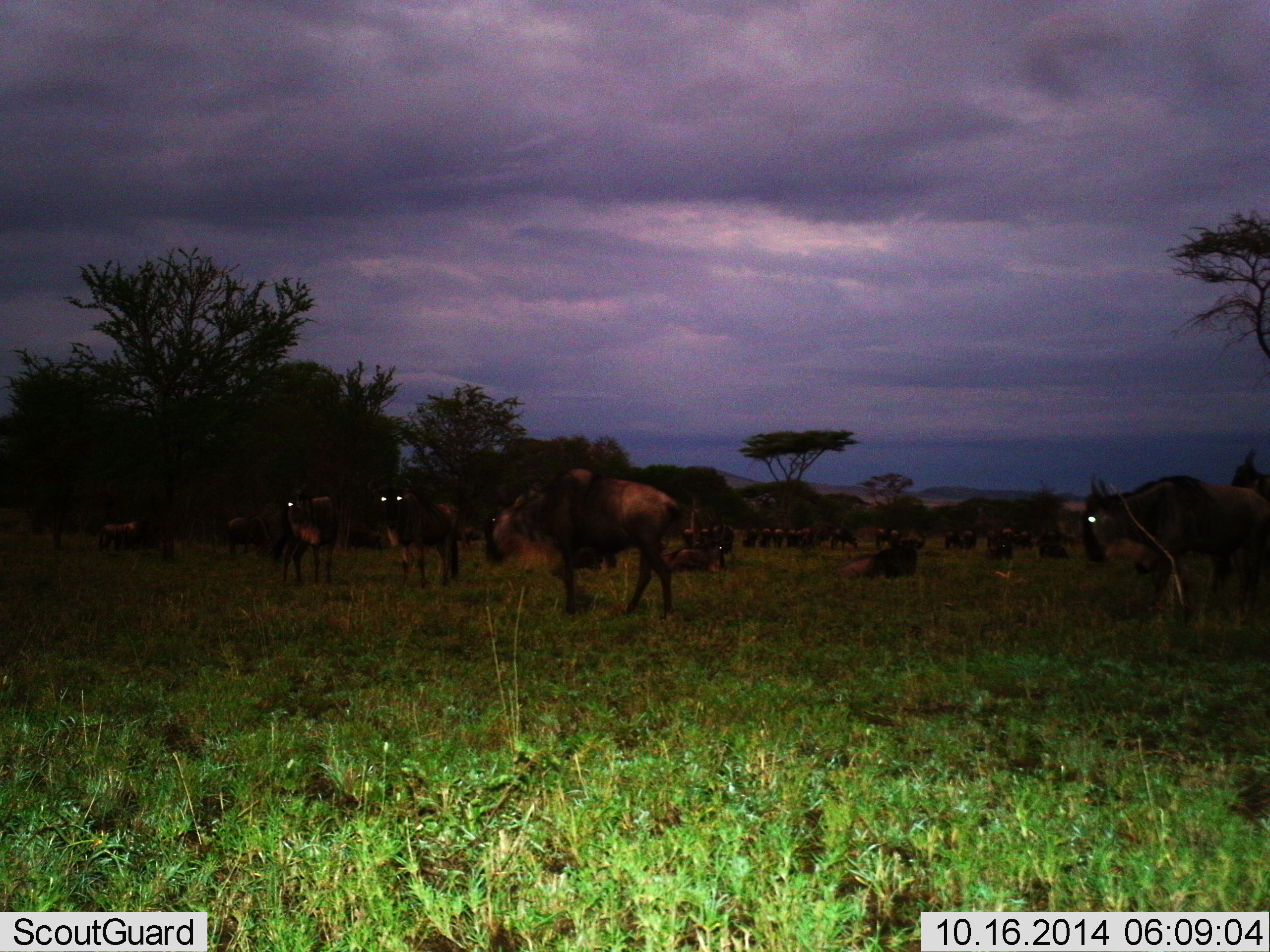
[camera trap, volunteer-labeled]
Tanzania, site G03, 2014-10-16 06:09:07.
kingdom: Animalia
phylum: Chordata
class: Mammalia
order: Artiodactyla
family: Bovidae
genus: Connochaetes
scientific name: Connochaetes taurinus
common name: blue wildebeest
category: wildebeest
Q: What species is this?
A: Wildebeest (blue wildebeest) (Connochaetes taurinus).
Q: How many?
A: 11-50.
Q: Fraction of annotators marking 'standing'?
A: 70%.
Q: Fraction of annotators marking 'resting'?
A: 60%.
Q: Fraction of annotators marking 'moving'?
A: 60%.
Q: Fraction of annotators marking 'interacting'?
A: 0%.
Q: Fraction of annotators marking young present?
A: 0%.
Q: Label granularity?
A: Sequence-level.